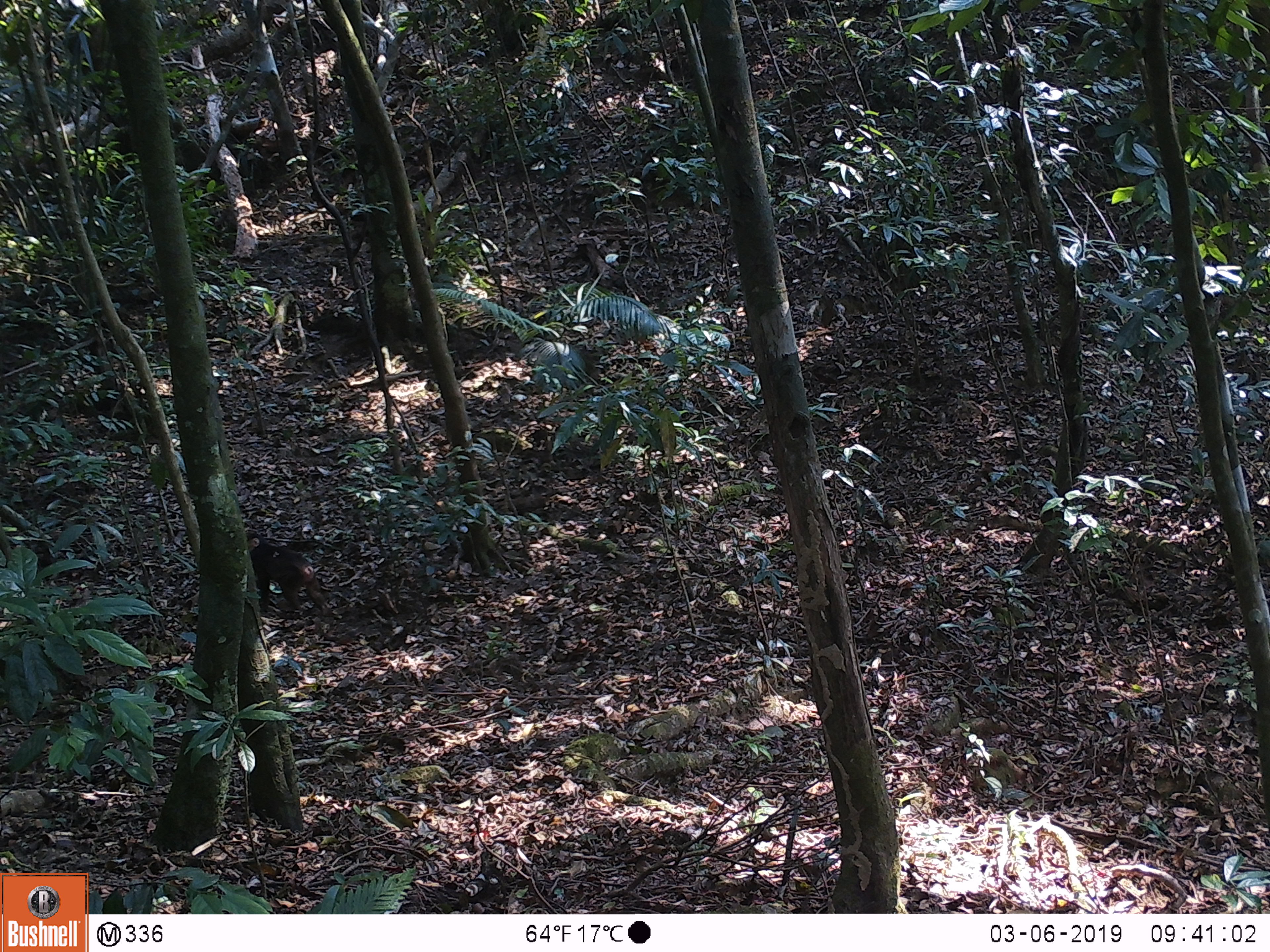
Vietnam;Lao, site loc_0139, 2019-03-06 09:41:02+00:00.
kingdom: Animalia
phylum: Chordata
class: Mammalia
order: Primates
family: Cercopithecidae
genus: Macaca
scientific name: Macaca arctoides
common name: stump-tailed macaque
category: stump tailed macaque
Stump tailed macaque (stump-tailed macaque) (Macaca arctoides). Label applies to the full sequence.